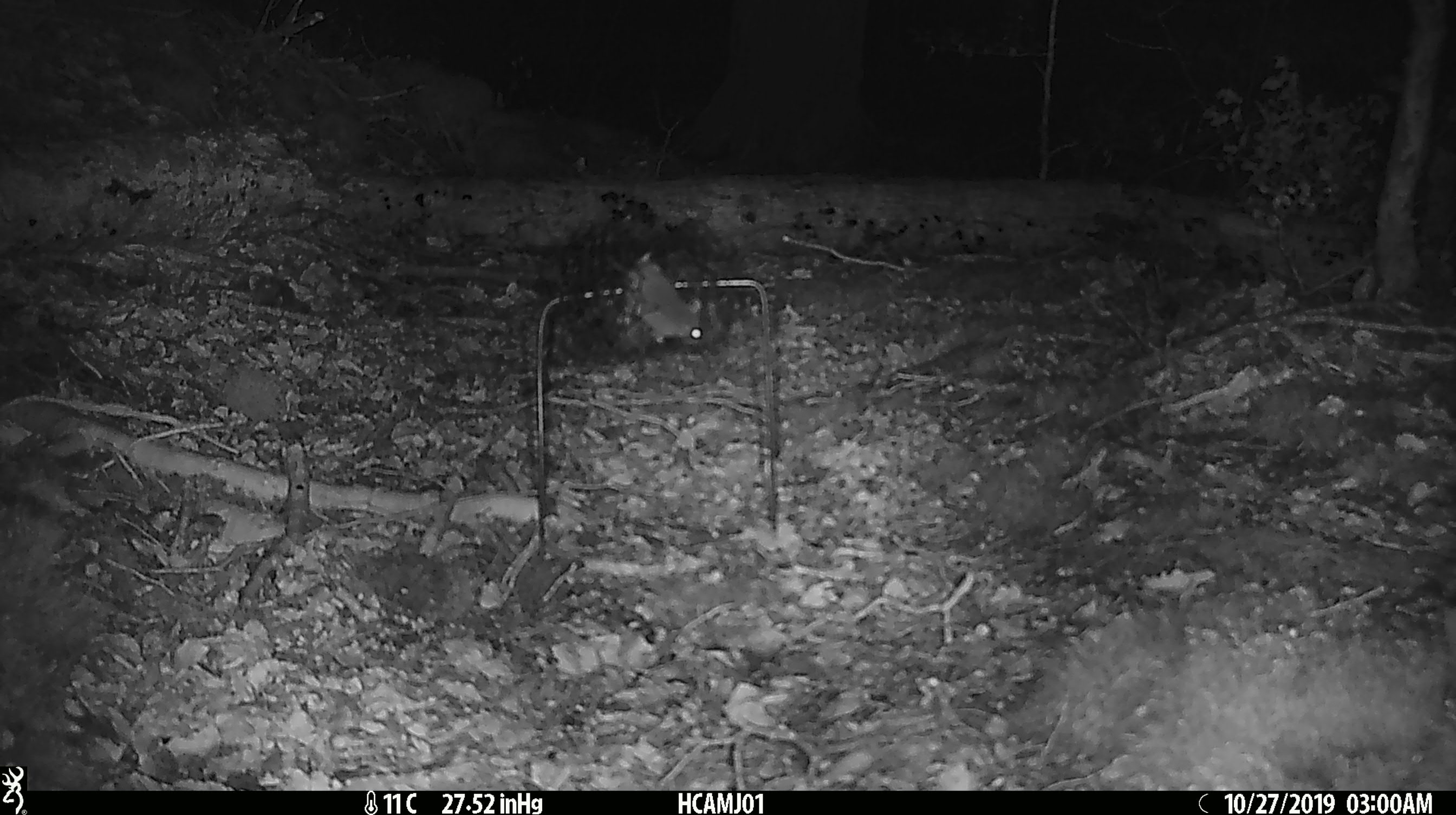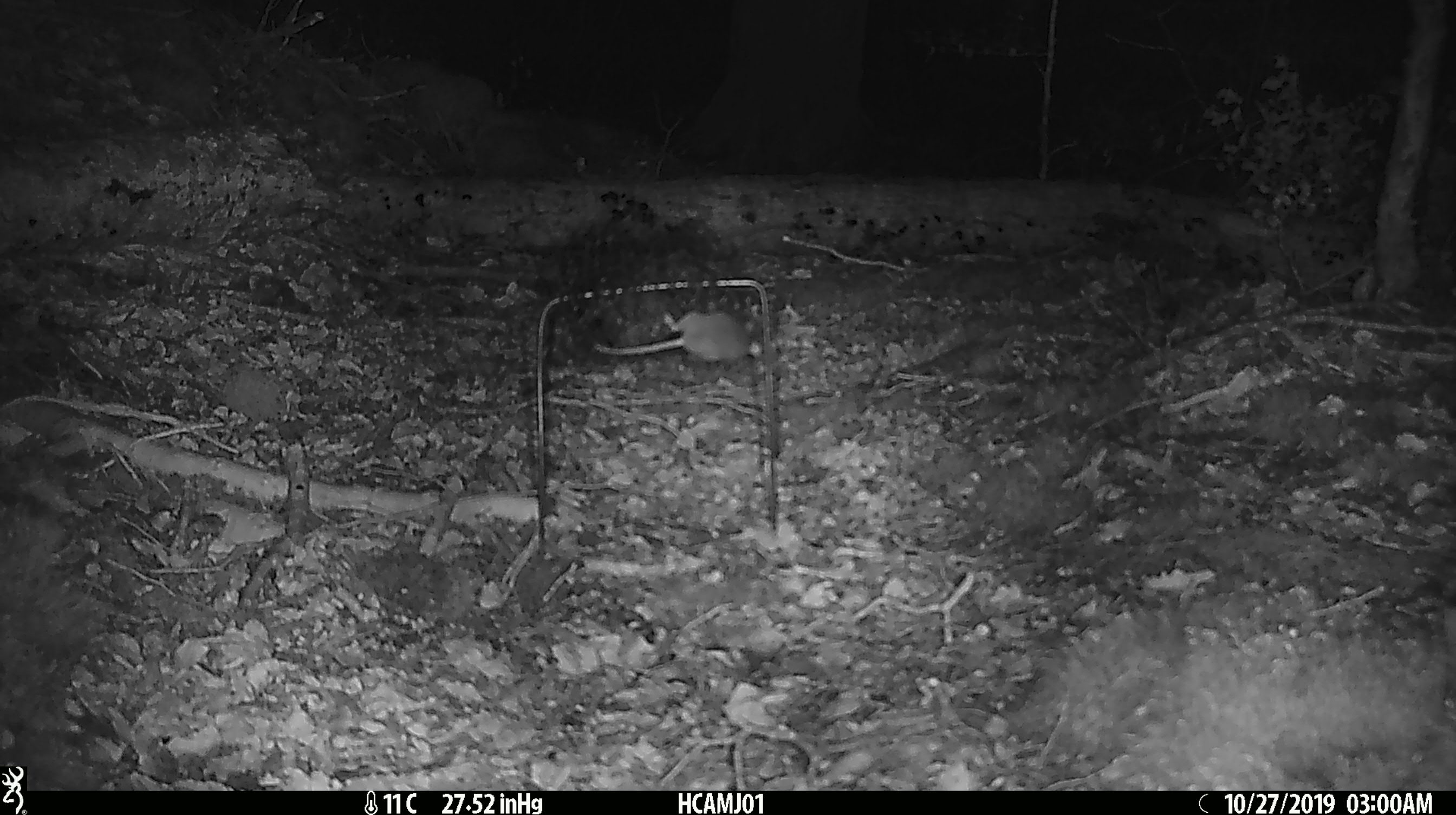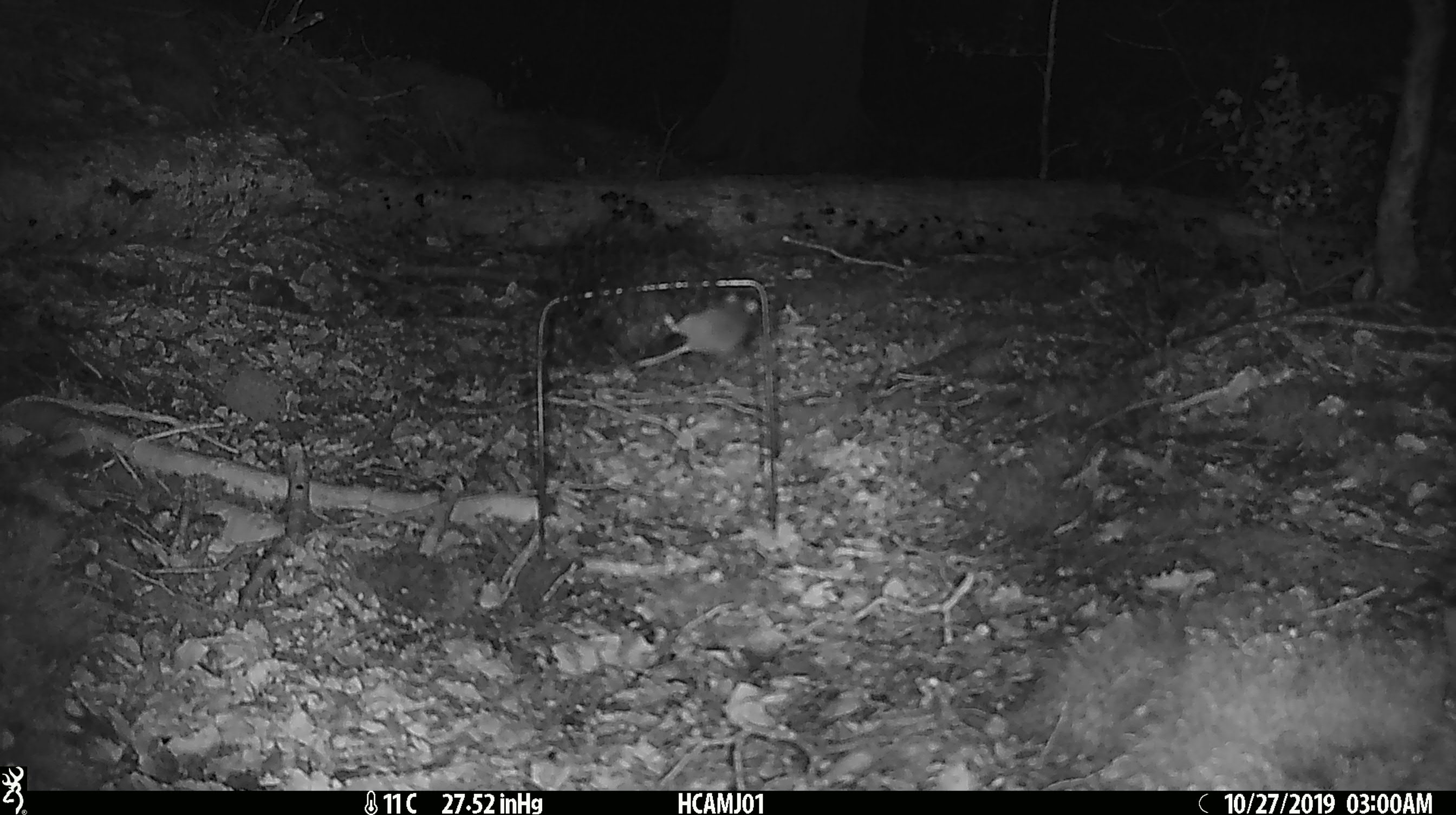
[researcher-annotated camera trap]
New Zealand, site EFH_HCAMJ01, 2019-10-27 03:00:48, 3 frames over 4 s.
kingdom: Animalia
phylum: Chordata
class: Mammalia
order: Rodentia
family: Muridae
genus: Mus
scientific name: Mus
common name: mouse